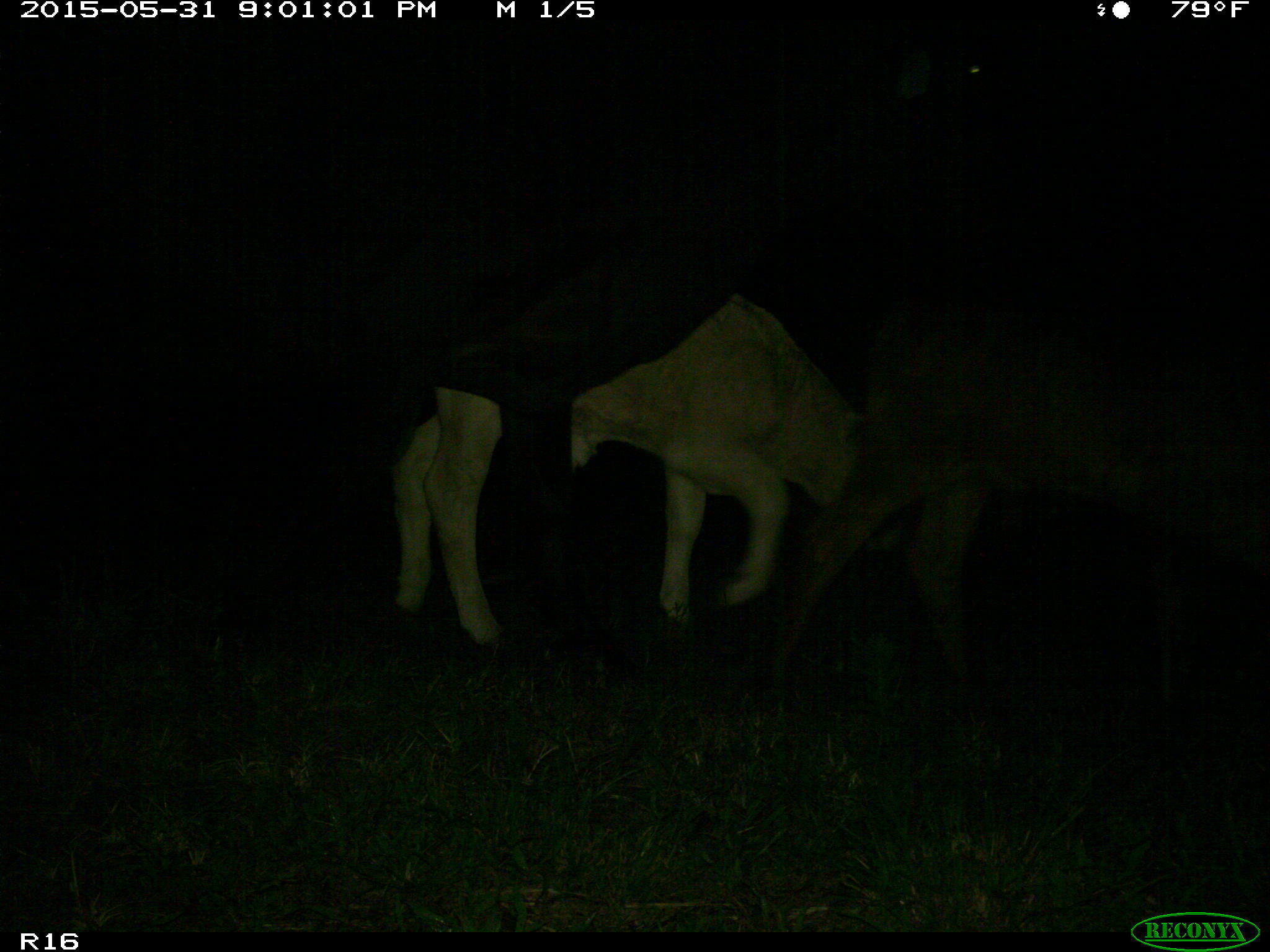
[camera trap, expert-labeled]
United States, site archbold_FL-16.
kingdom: Animalia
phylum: Chordata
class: Mammalia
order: Artiodactyla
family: Bovidae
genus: Bos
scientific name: Bos taurus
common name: domestic cow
Bos taurus (domestic cow).